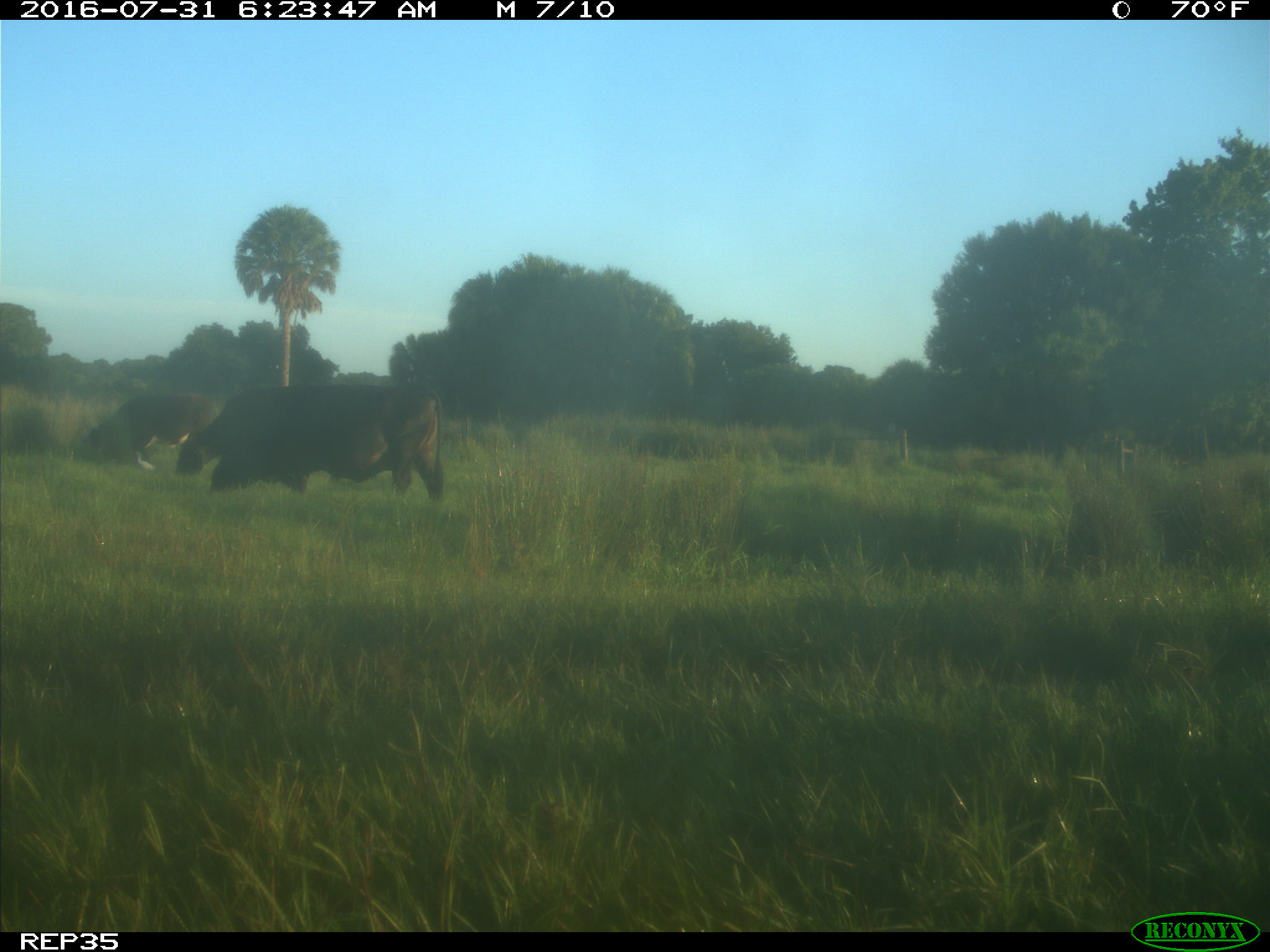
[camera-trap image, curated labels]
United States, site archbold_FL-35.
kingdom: Animalia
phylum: Chordata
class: Mammalia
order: Artiodactyla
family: Bovidae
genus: Bos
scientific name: Bos taurus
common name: domestic cow